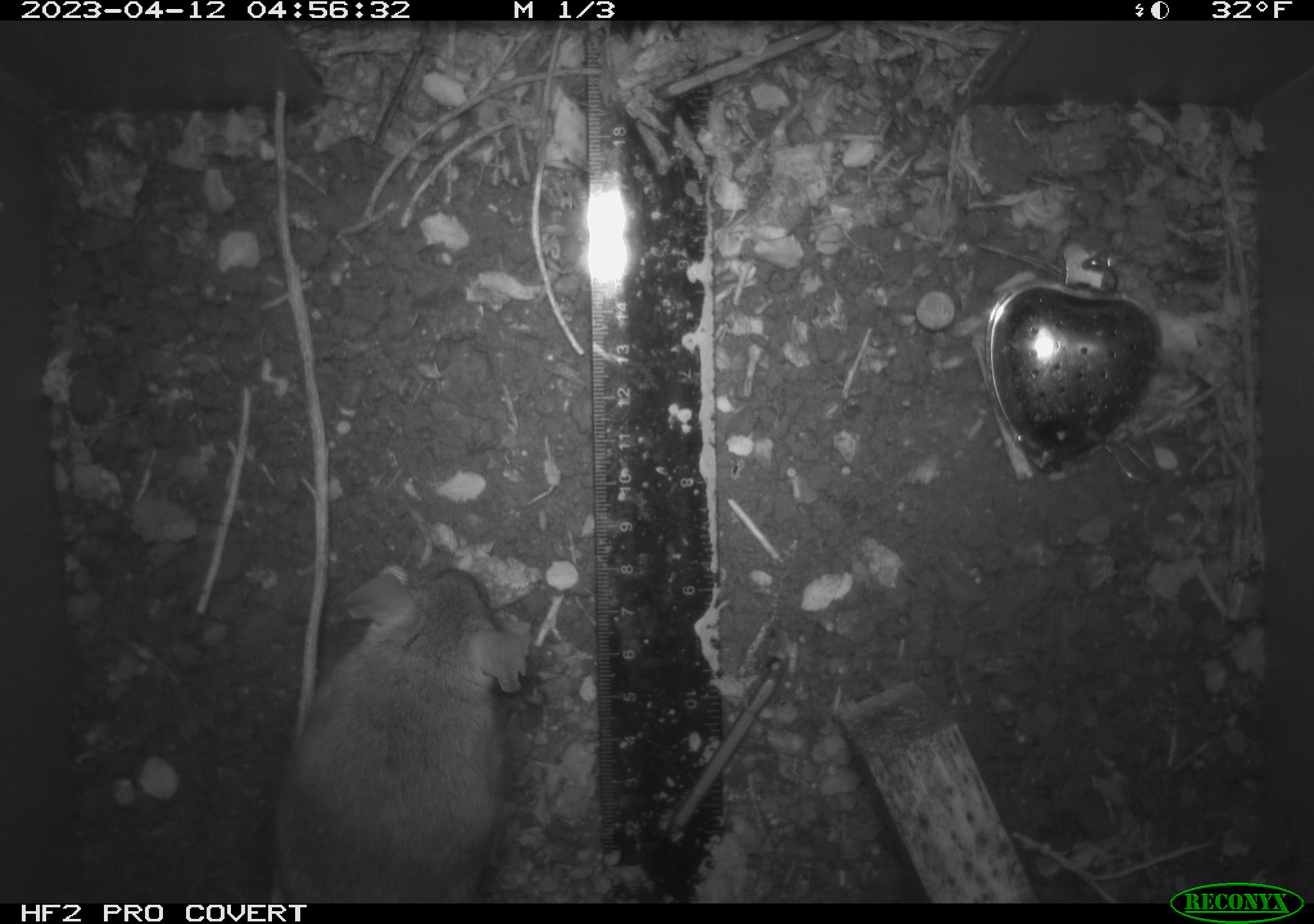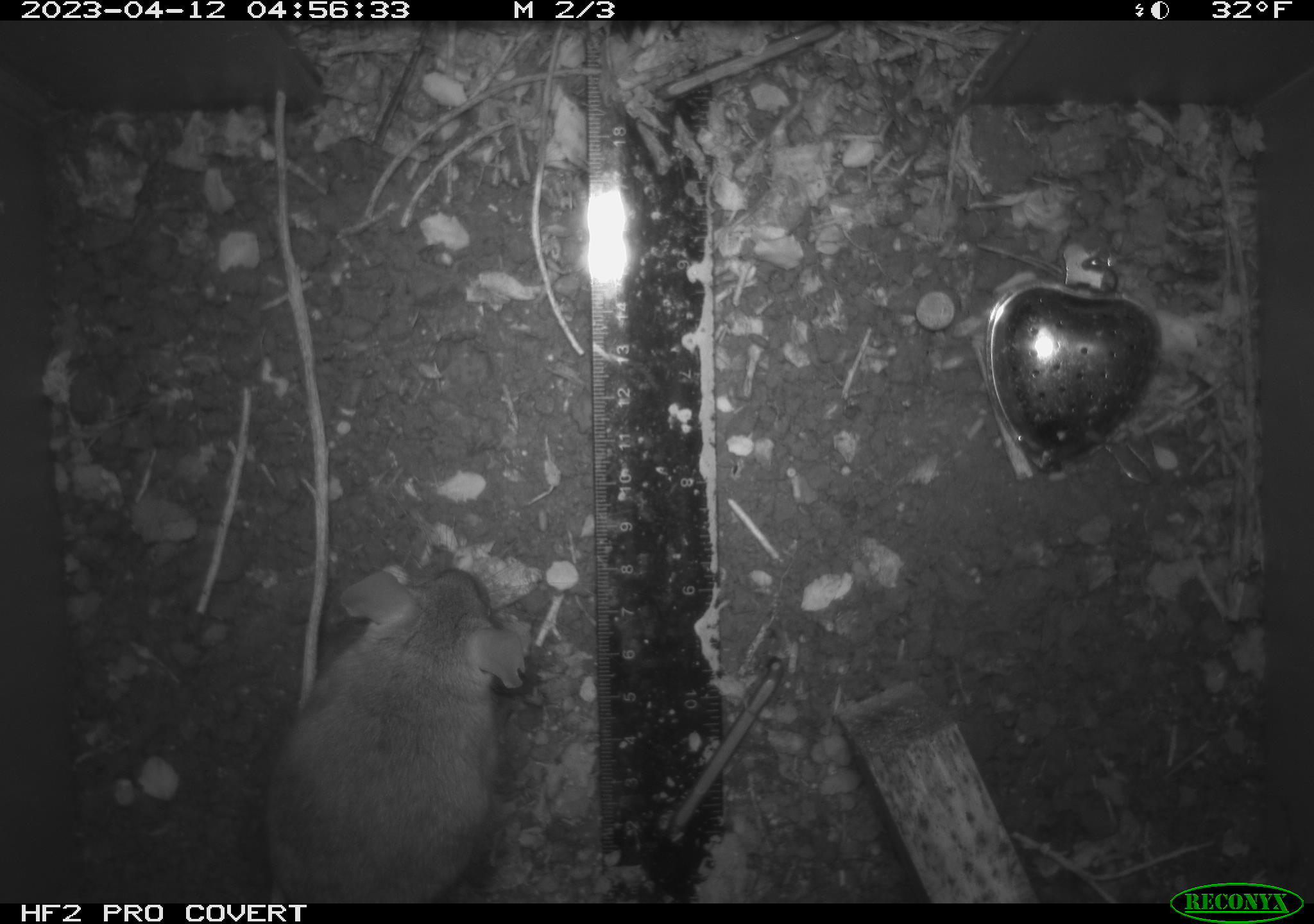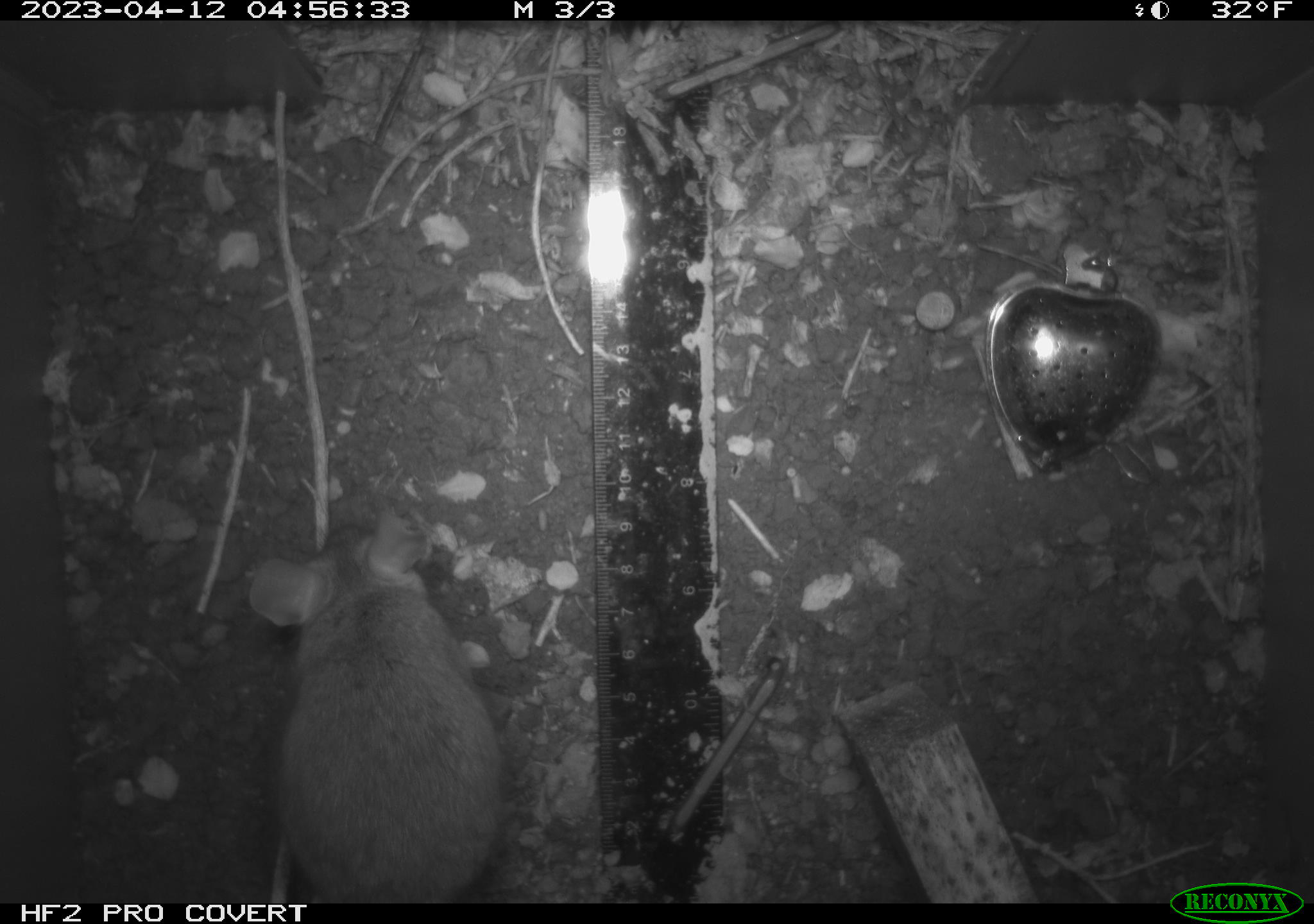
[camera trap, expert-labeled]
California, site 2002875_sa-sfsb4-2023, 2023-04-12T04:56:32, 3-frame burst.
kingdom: Animalia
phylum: Chordata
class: Mammalia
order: Rodentia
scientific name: Rodentia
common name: mouse species